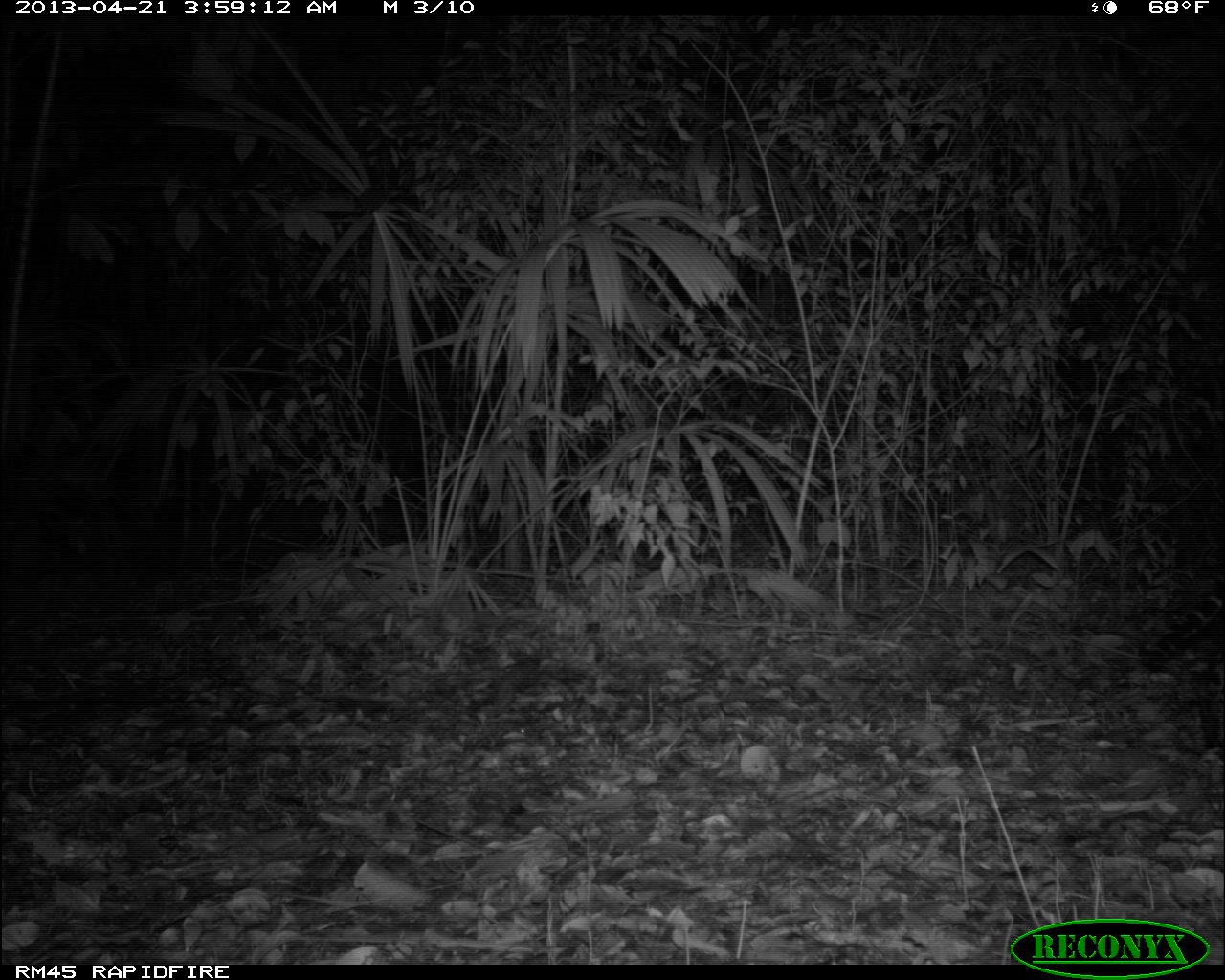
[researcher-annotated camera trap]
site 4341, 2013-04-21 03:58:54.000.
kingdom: Animalia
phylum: Chordata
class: Mammalia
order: Carnivora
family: Felidae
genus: Leopardus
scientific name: Leopardus pardalis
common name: ocelot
Leopardus pardalis (ocelot), count 1.